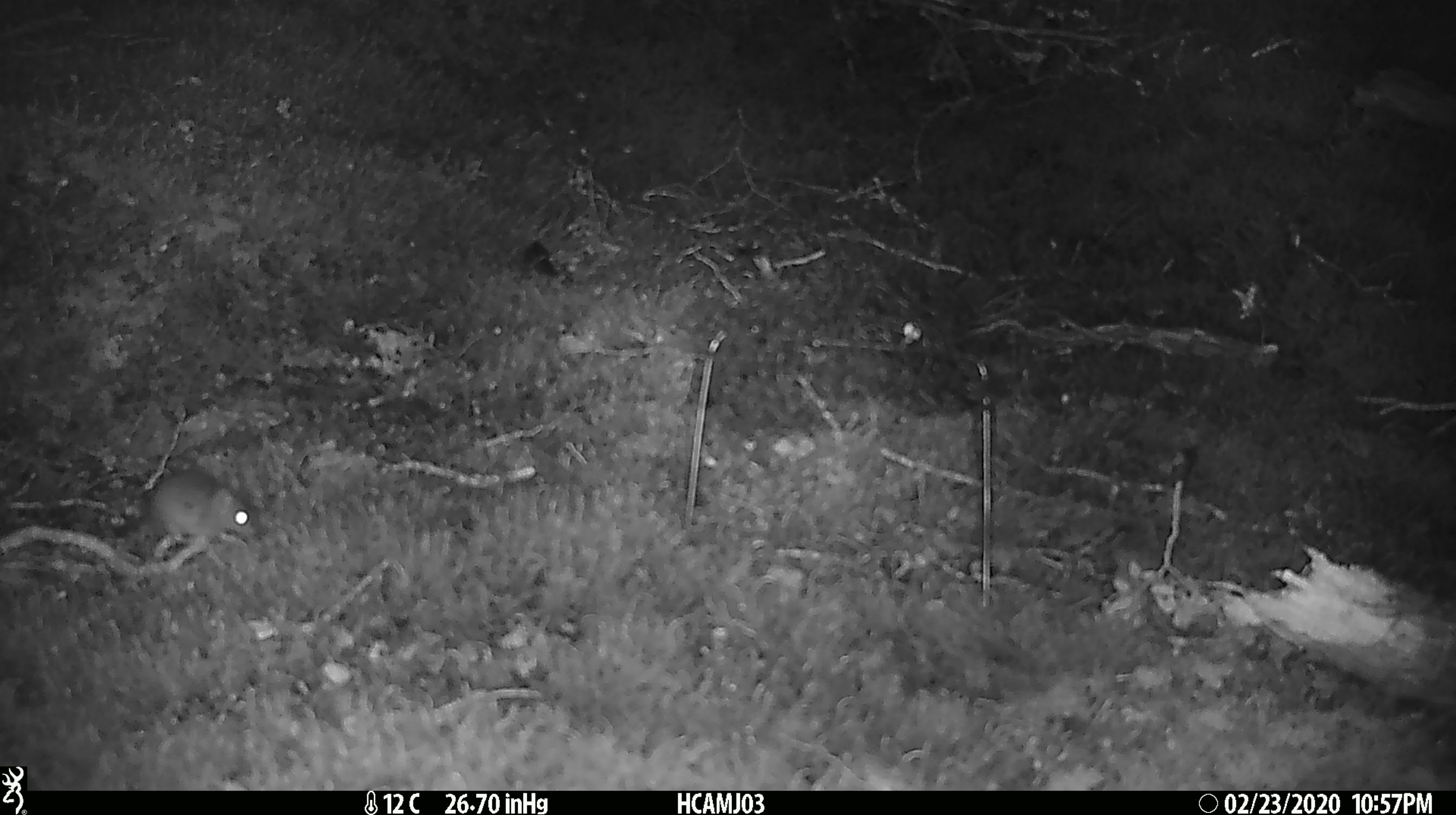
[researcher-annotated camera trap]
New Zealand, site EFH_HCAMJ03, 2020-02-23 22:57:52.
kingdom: Animalia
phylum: Chordata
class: Mammalia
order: Rodentia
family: Muridae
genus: Mus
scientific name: Mus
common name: mouse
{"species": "mouse (Mus)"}